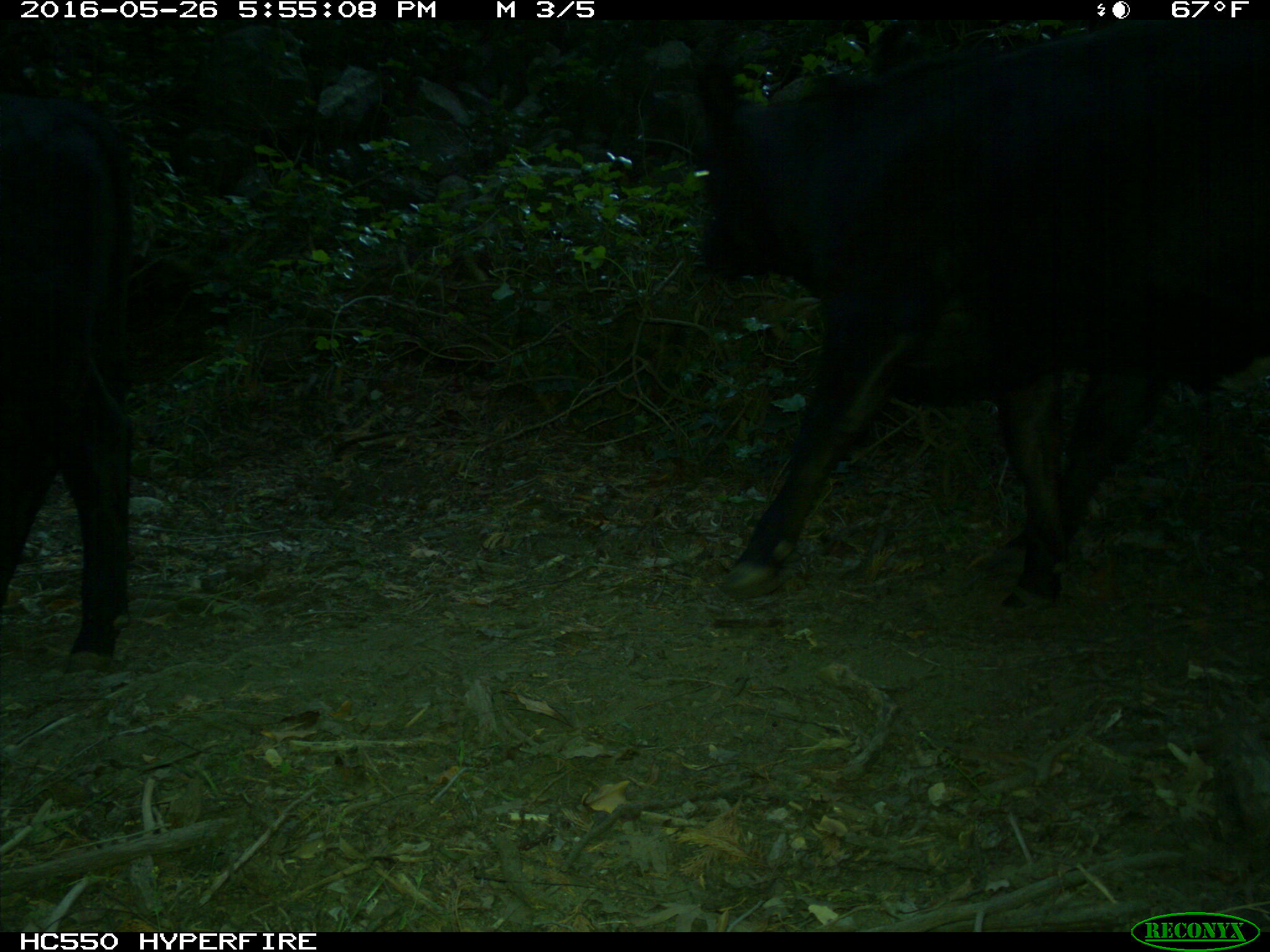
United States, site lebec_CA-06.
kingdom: Animalia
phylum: Chordata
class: Mammalia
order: Artiodactyla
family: Bovidae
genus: Bos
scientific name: Bos taurus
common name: domestic cow